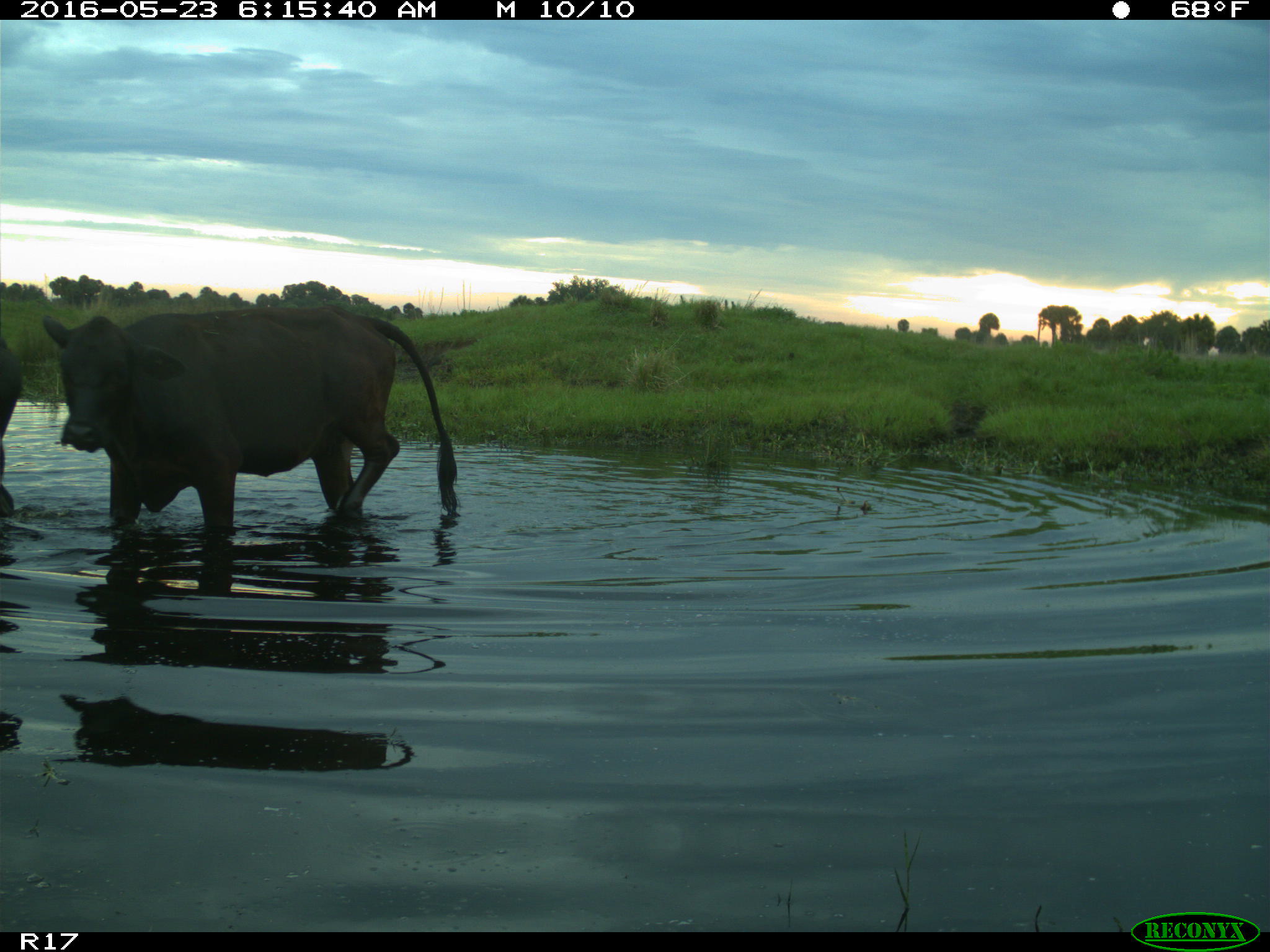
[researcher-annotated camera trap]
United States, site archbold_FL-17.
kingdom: Animalia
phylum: Chordata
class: Mammalia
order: Artiodactyla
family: Bovidae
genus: Bos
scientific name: Bos taurus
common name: domestic cow